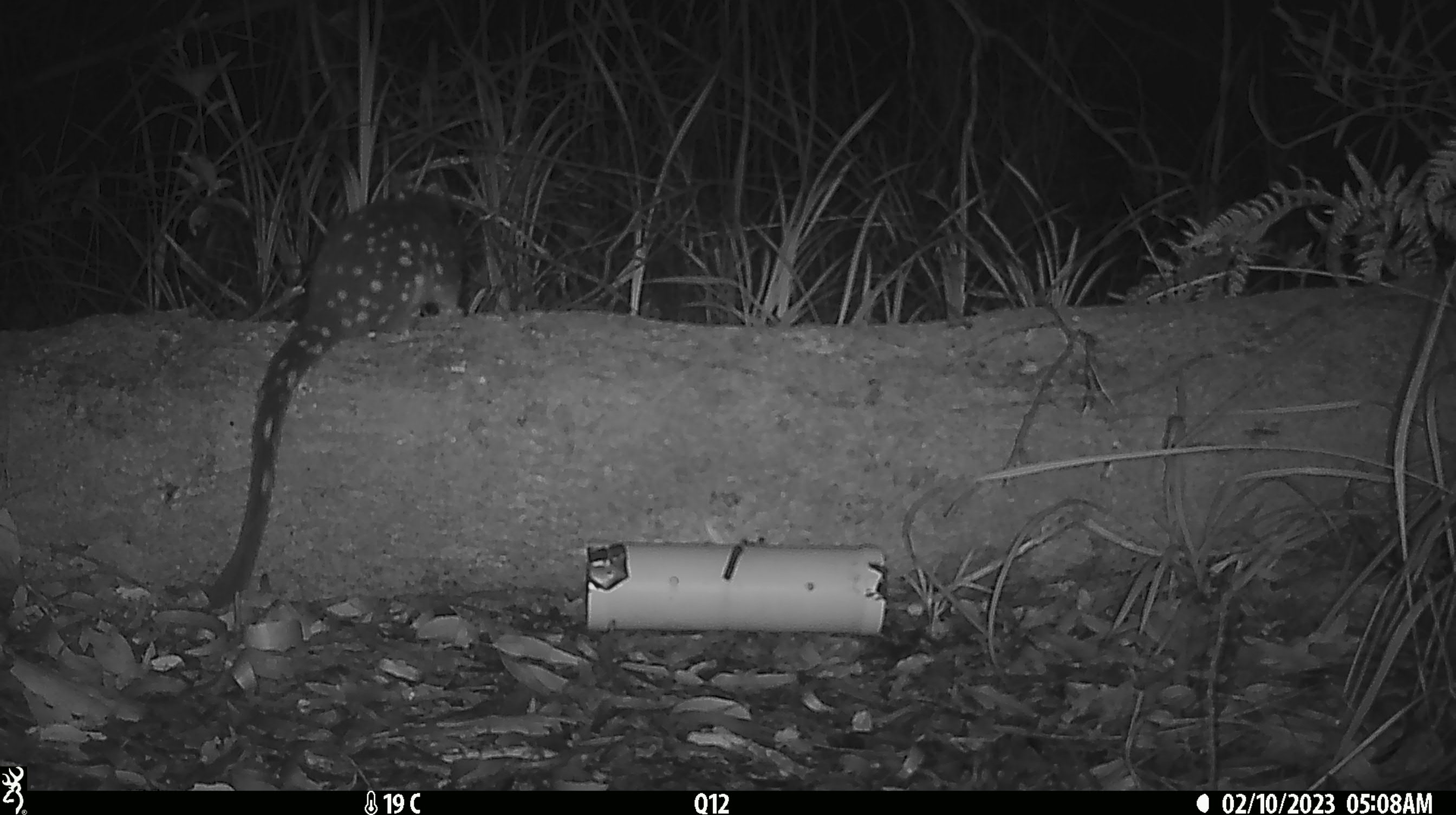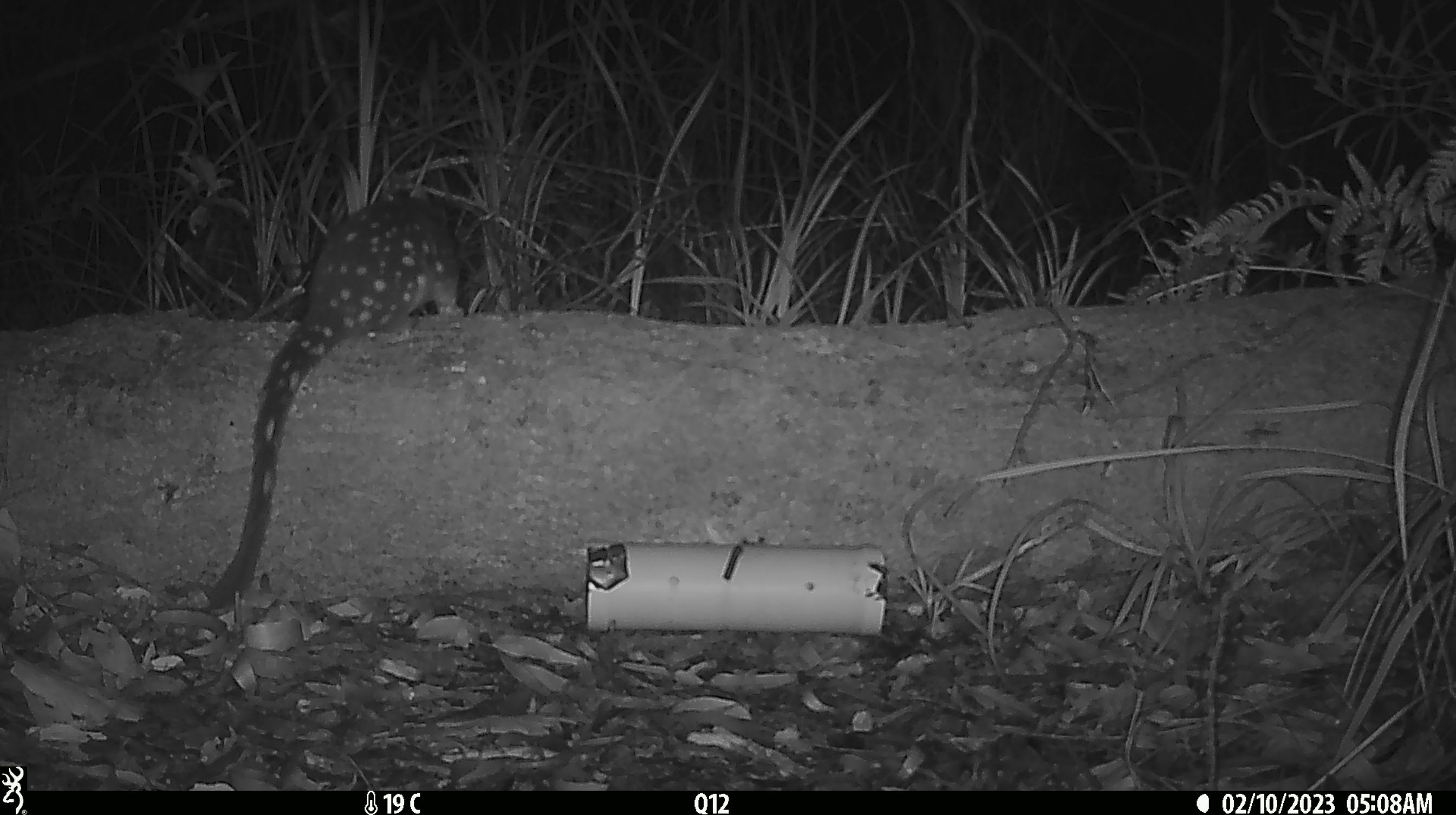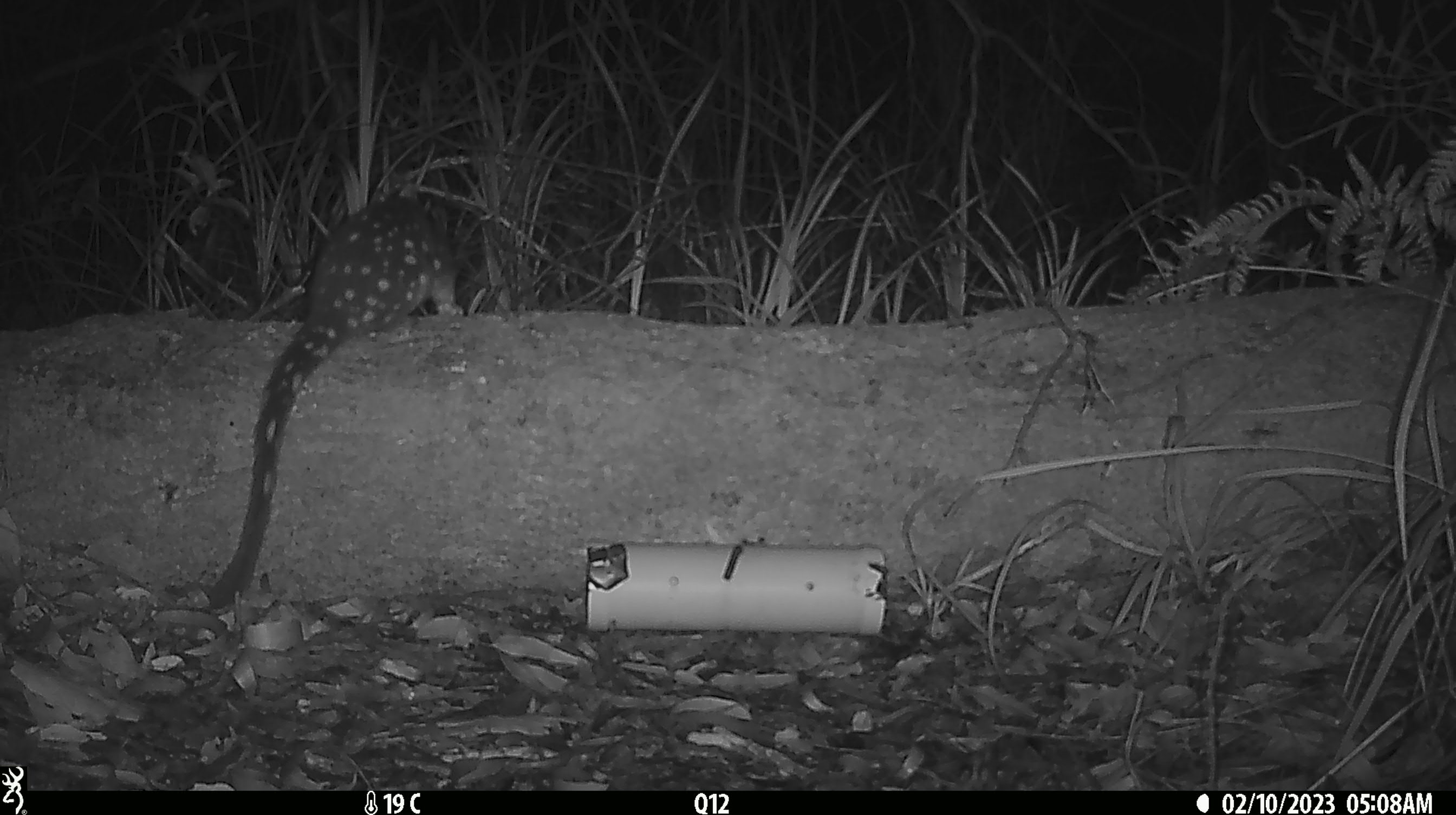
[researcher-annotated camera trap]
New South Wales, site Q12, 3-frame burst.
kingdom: Animalia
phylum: Chordata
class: Mammalia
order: Dasyuromorphia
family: Dasyuridae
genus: Dasyurus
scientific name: Dasyurus maculatus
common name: spotted-tailed quoll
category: quoll